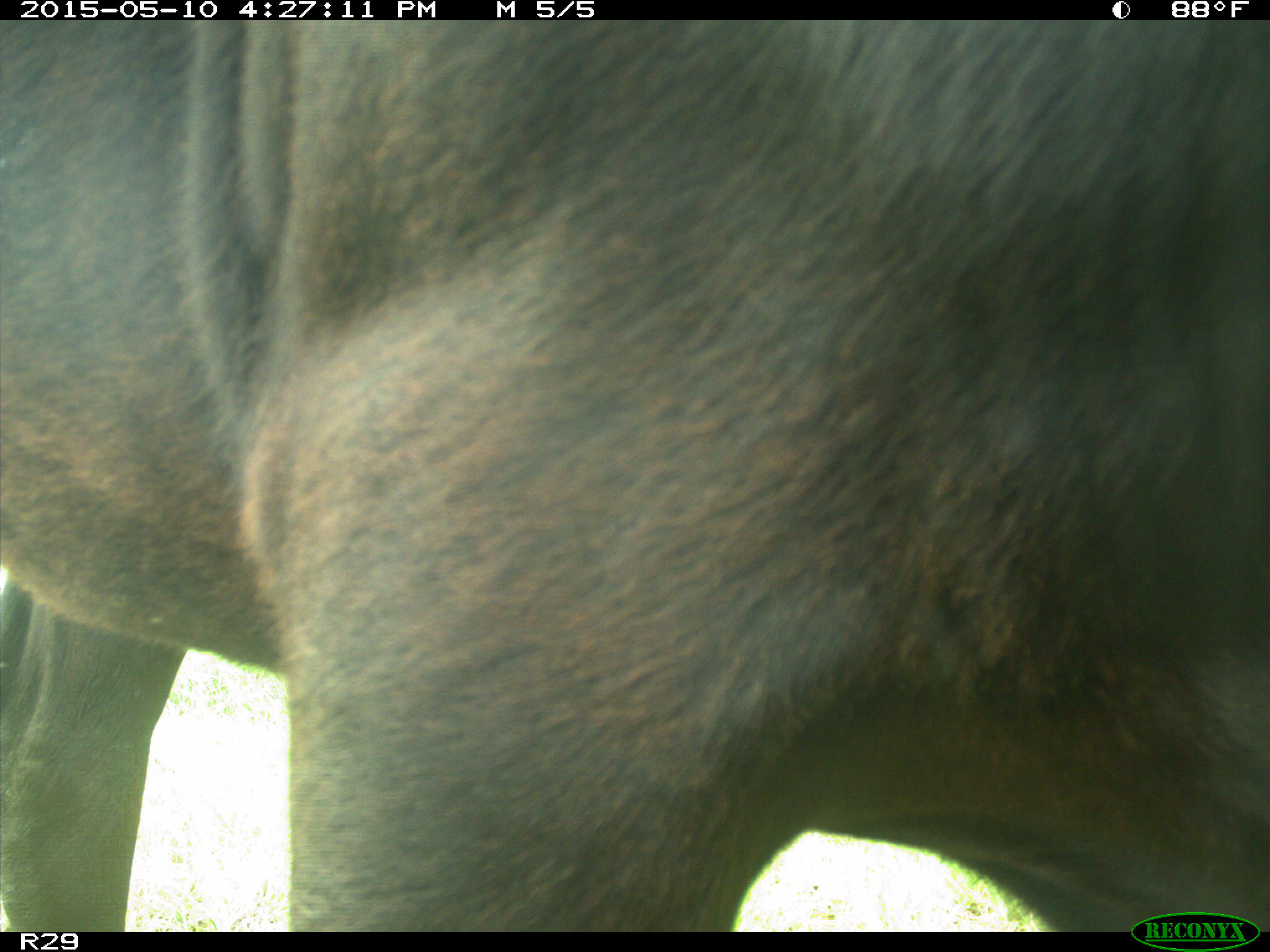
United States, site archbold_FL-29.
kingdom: Animalia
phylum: Chordata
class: Mammalia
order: Artiodactyla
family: Bovidae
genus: Bos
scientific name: Bos taurus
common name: domestic cow